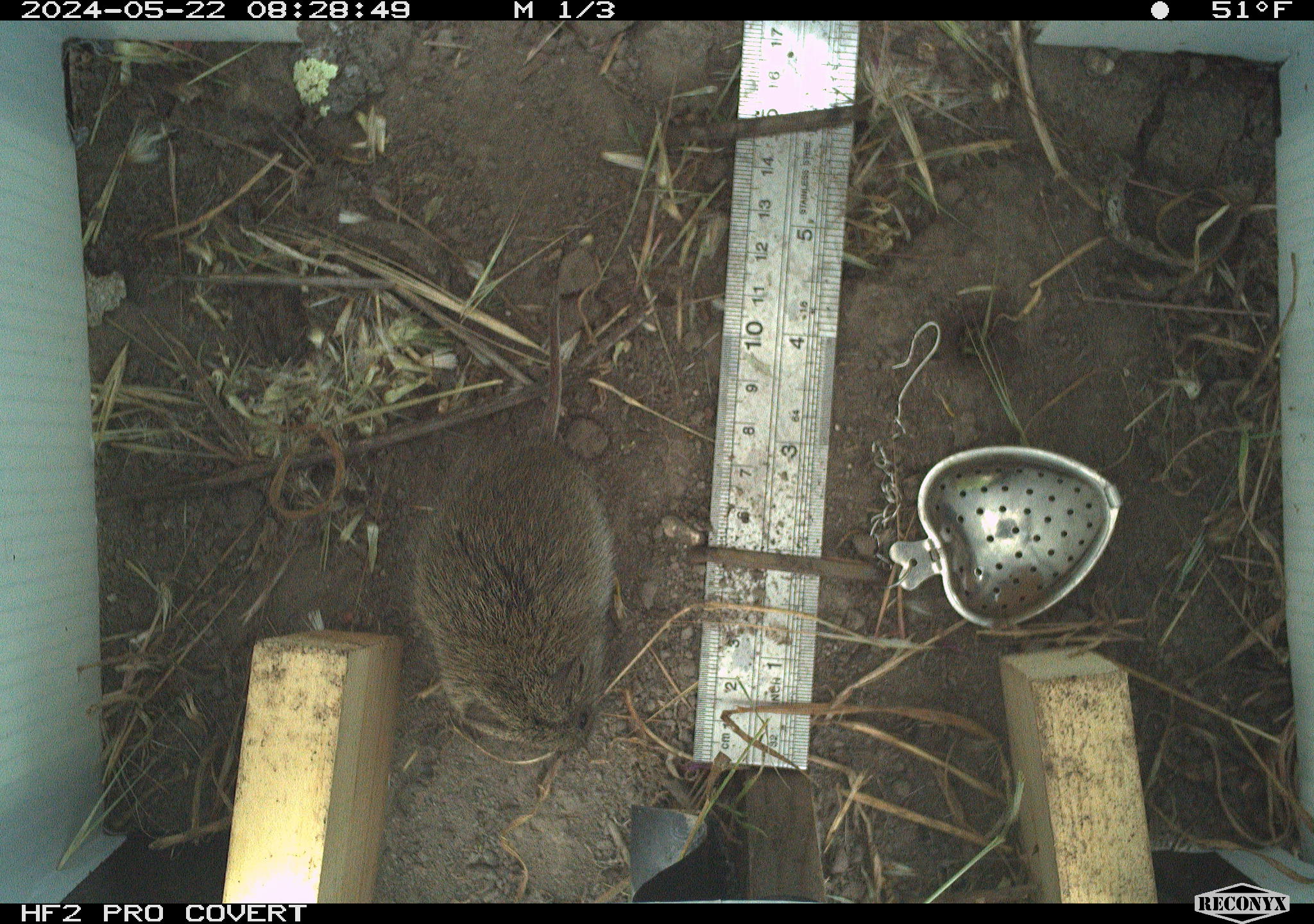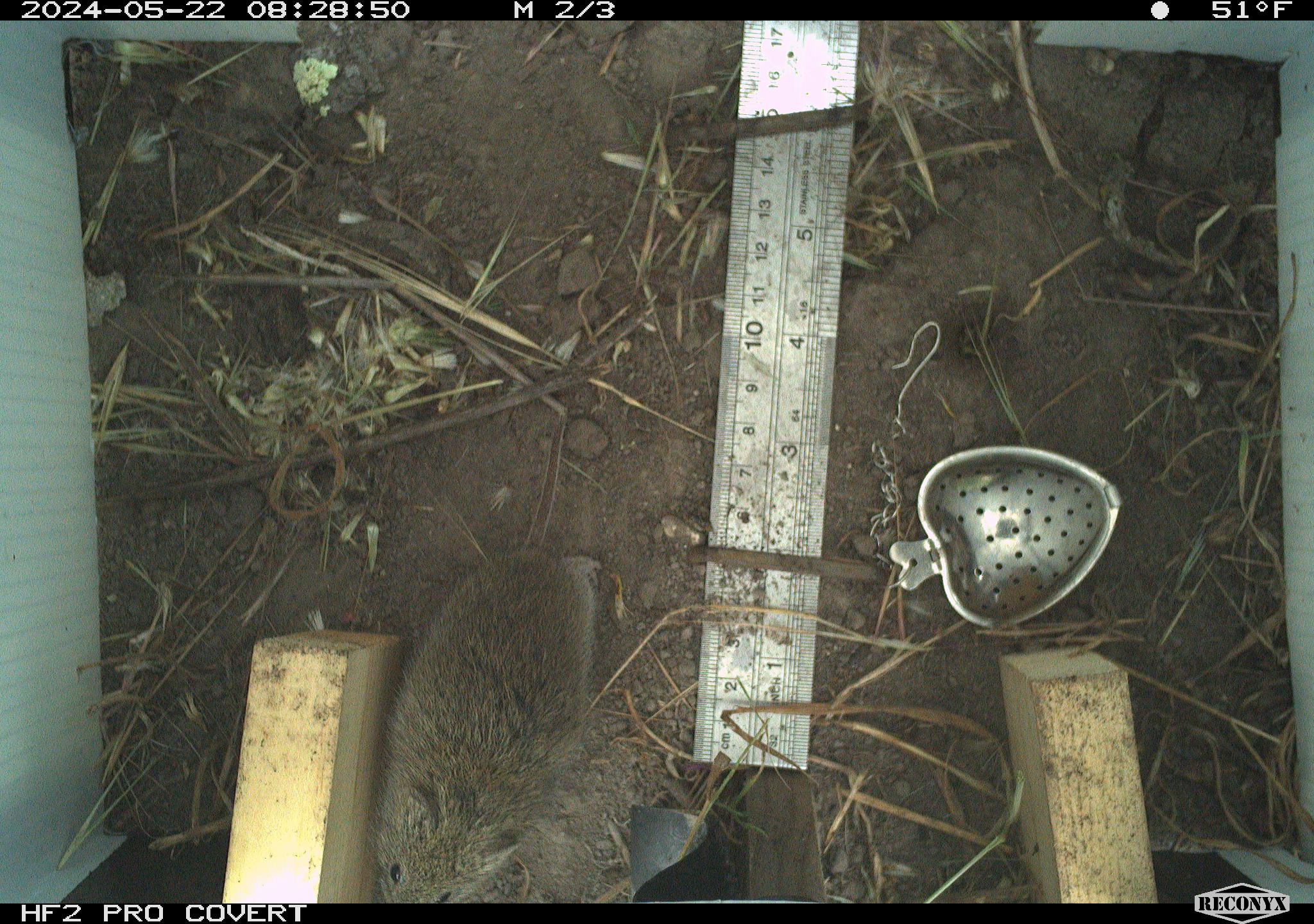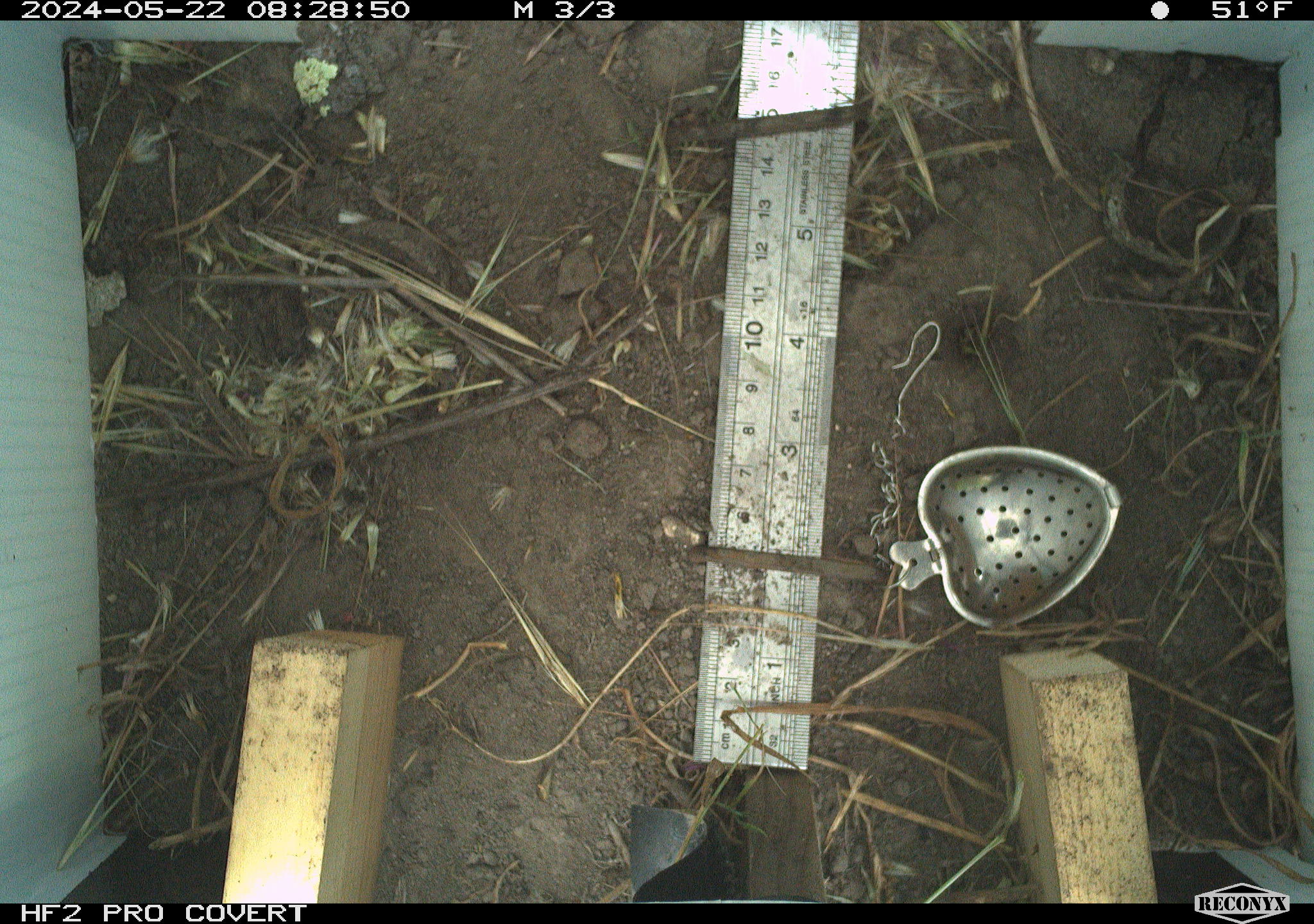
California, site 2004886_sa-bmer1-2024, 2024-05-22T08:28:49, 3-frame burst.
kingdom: Animalia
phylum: Chordata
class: Mammalia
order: Rodentia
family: Cricetidae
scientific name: Arvicolinae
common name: voles, lemmings, and muskrats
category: arvicolinae subfamily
Arvicolinae subfamily (voles, lemmings, and muskrats) (Arvicolinae).